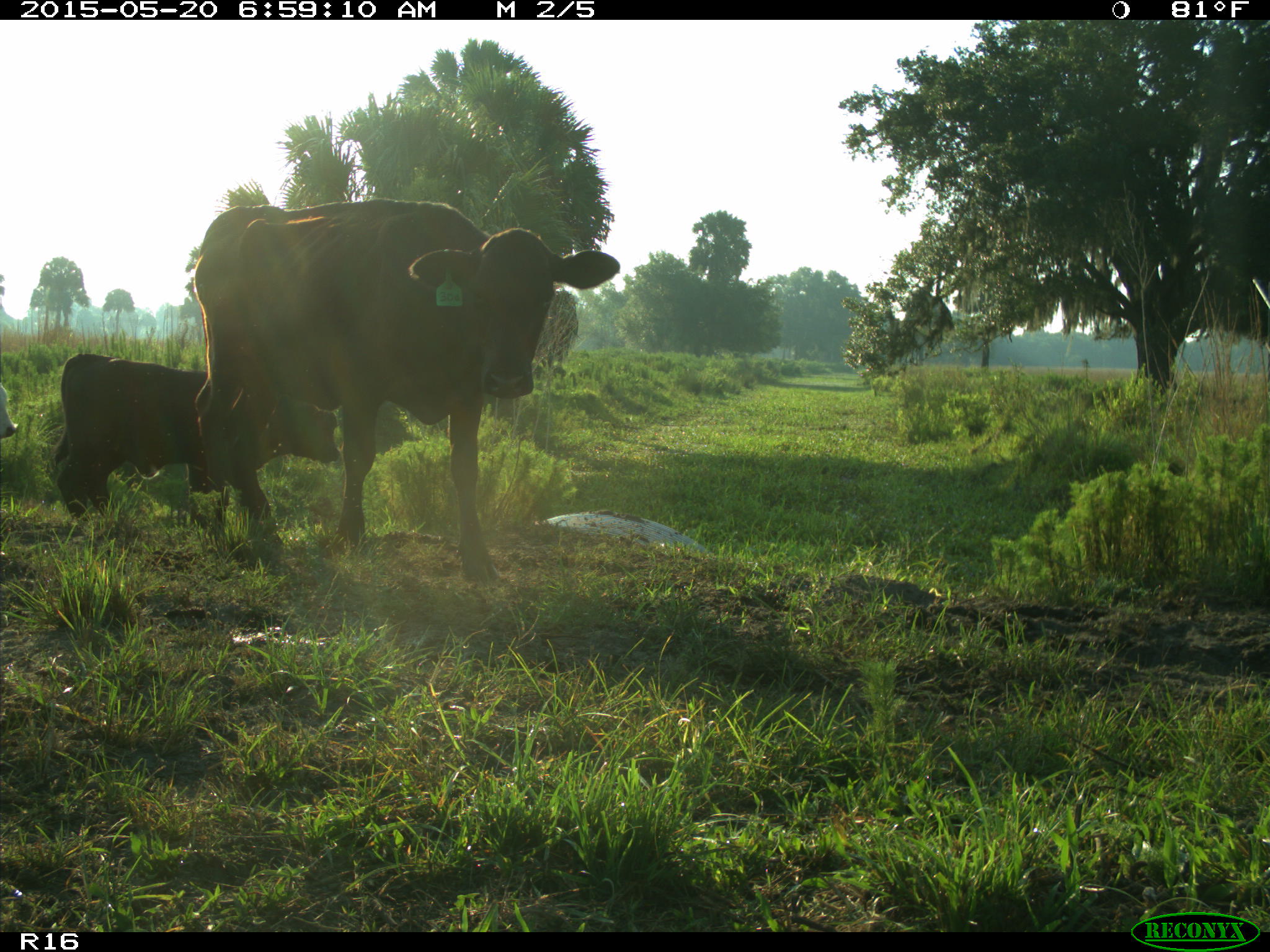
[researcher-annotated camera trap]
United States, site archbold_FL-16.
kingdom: Animalia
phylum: Chordata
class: Mammalia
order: Artiodactyla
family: Bovidae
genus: Bos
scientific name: Bos taurus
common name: domestic cow